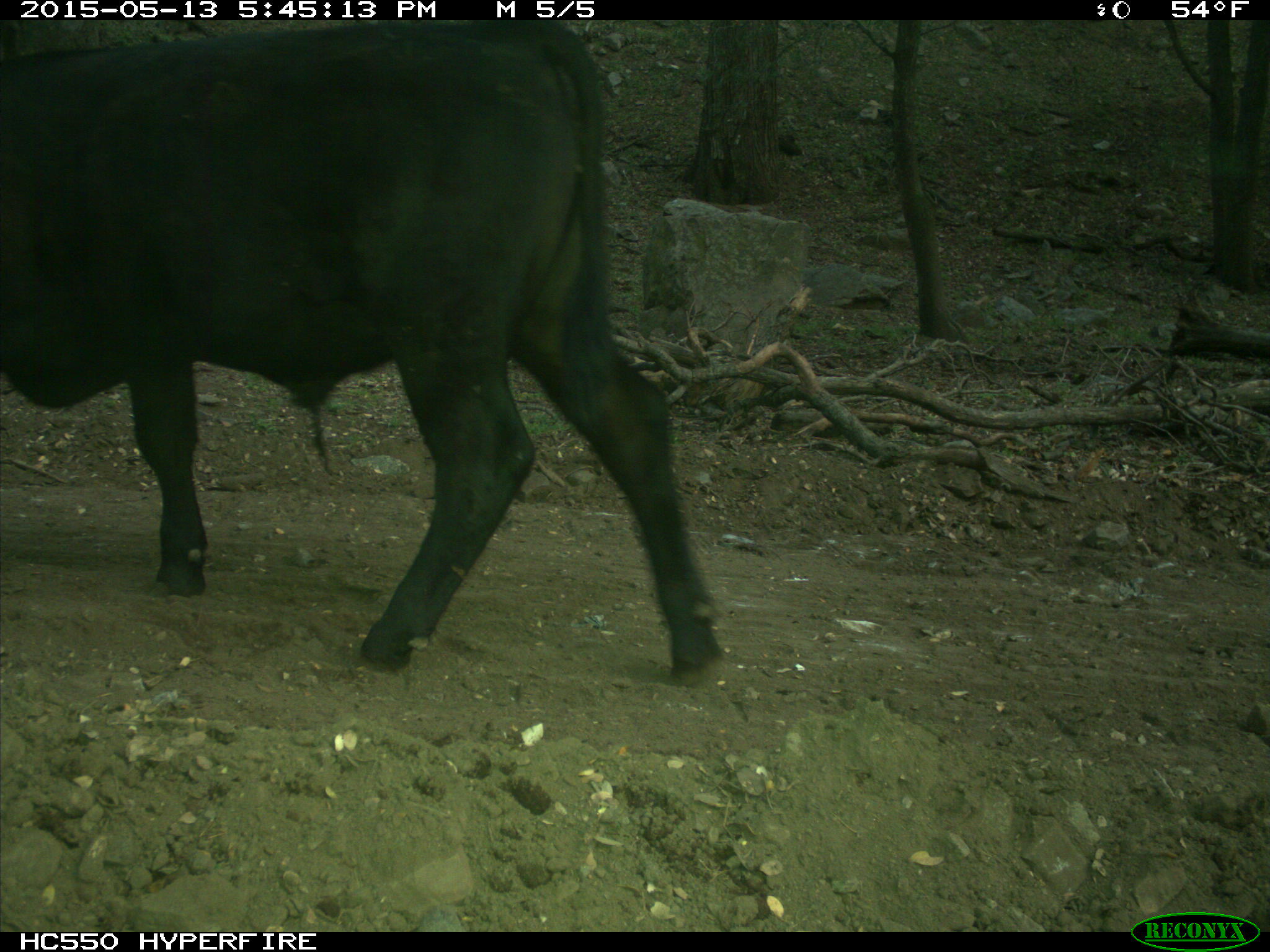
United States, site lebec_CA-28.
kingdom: Animalia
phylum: Chordata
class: Mammalia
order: Artiodactyla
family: Bovidae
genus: Bos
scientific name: Bos taurus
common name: domestic cow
Bos taurus (domestic cow).